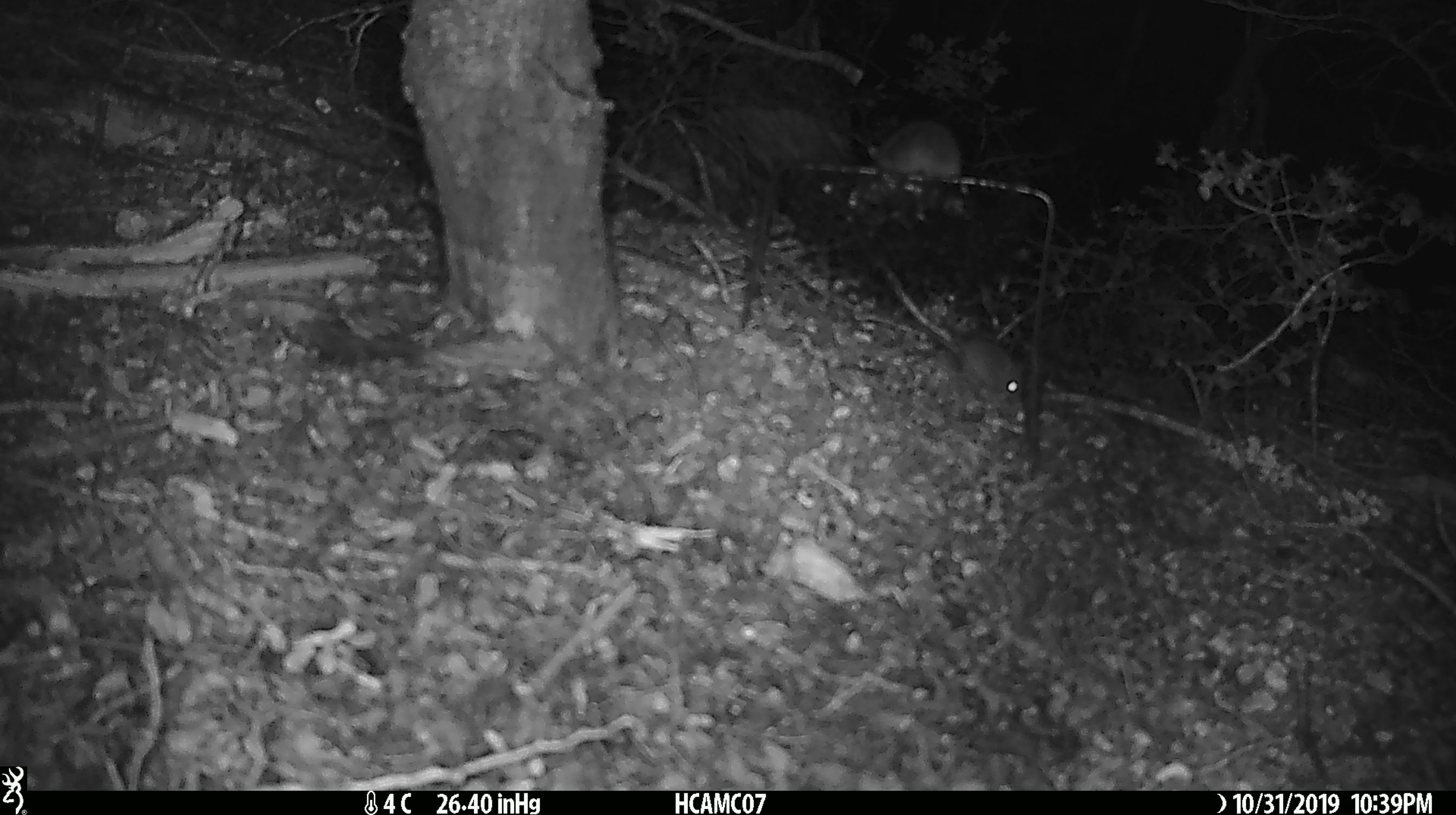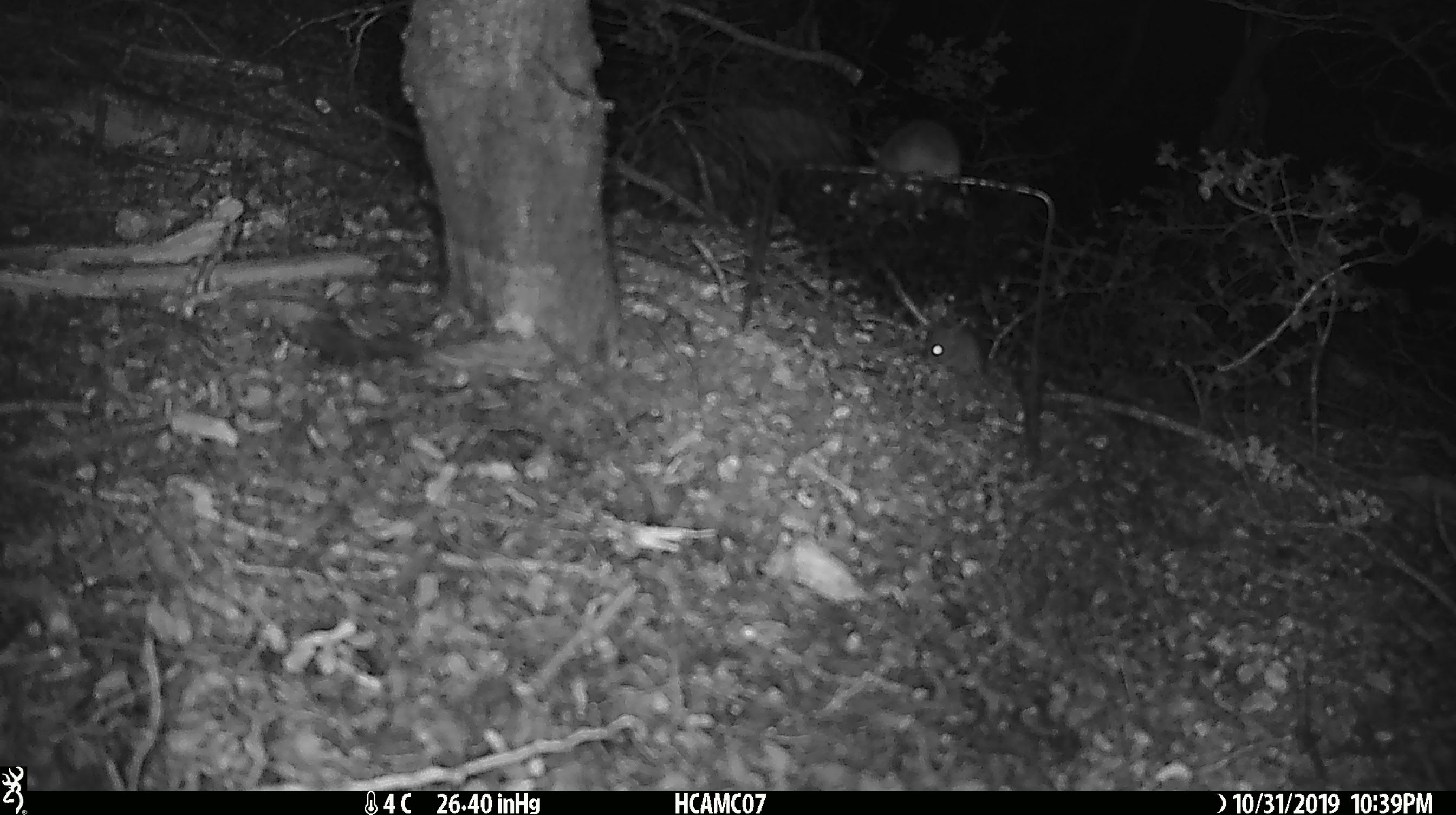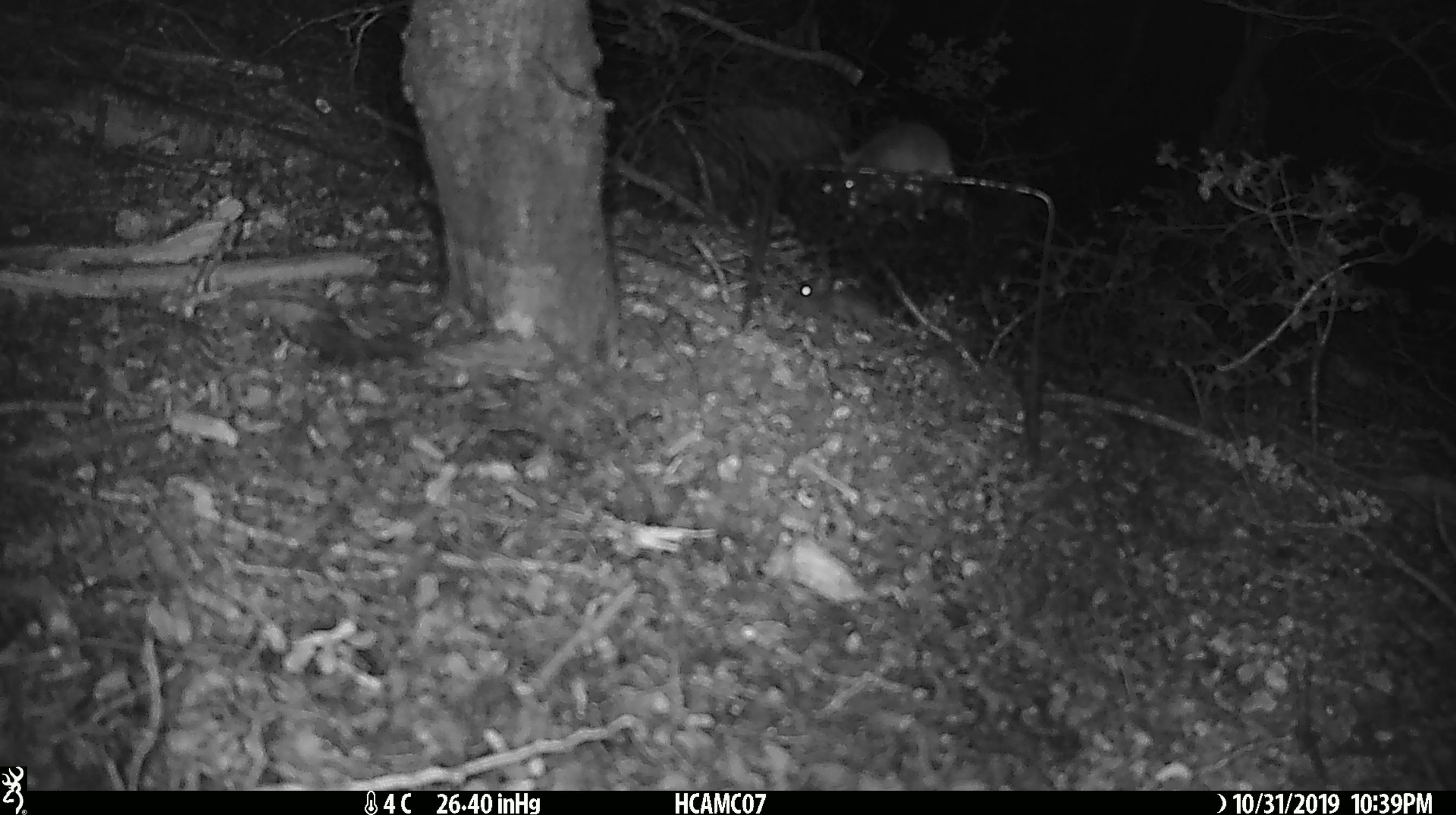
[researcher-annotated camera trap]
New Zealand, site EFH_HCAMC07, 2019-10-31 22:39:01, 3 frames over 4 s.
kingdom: Animalia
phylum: Chordata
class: Mammalia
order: Rodentia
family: Muridae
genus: Mus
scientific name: Mus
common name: mouse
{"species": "mouse (Mus)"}